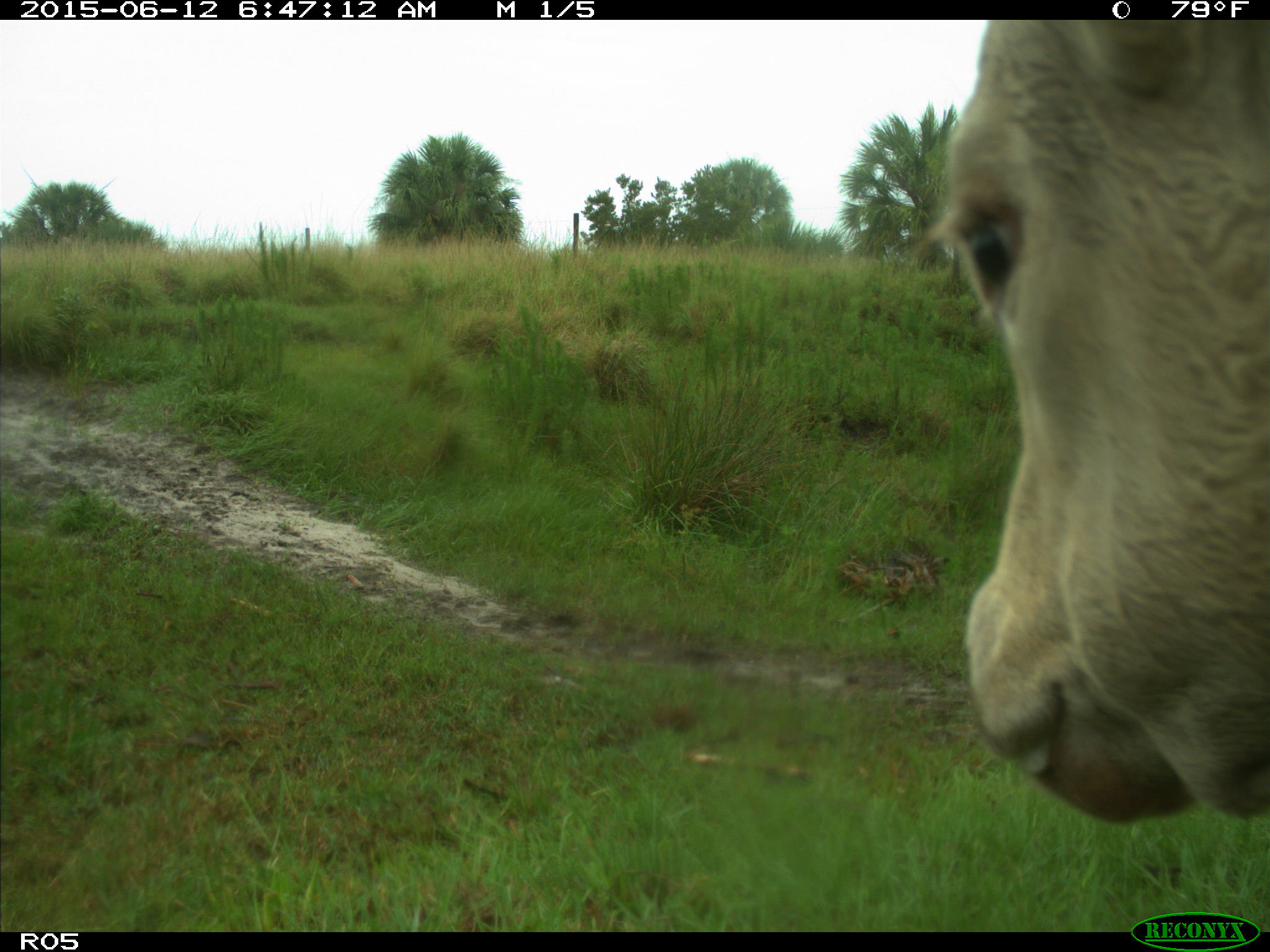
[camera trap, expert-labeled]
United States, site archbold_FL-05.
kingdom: Animalia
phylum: Chordata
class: Mammalia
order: Artiodactyla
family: Bovidae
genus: Bos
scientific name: Bos taurus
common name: domestic cow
Bos taurus (domestic cow).